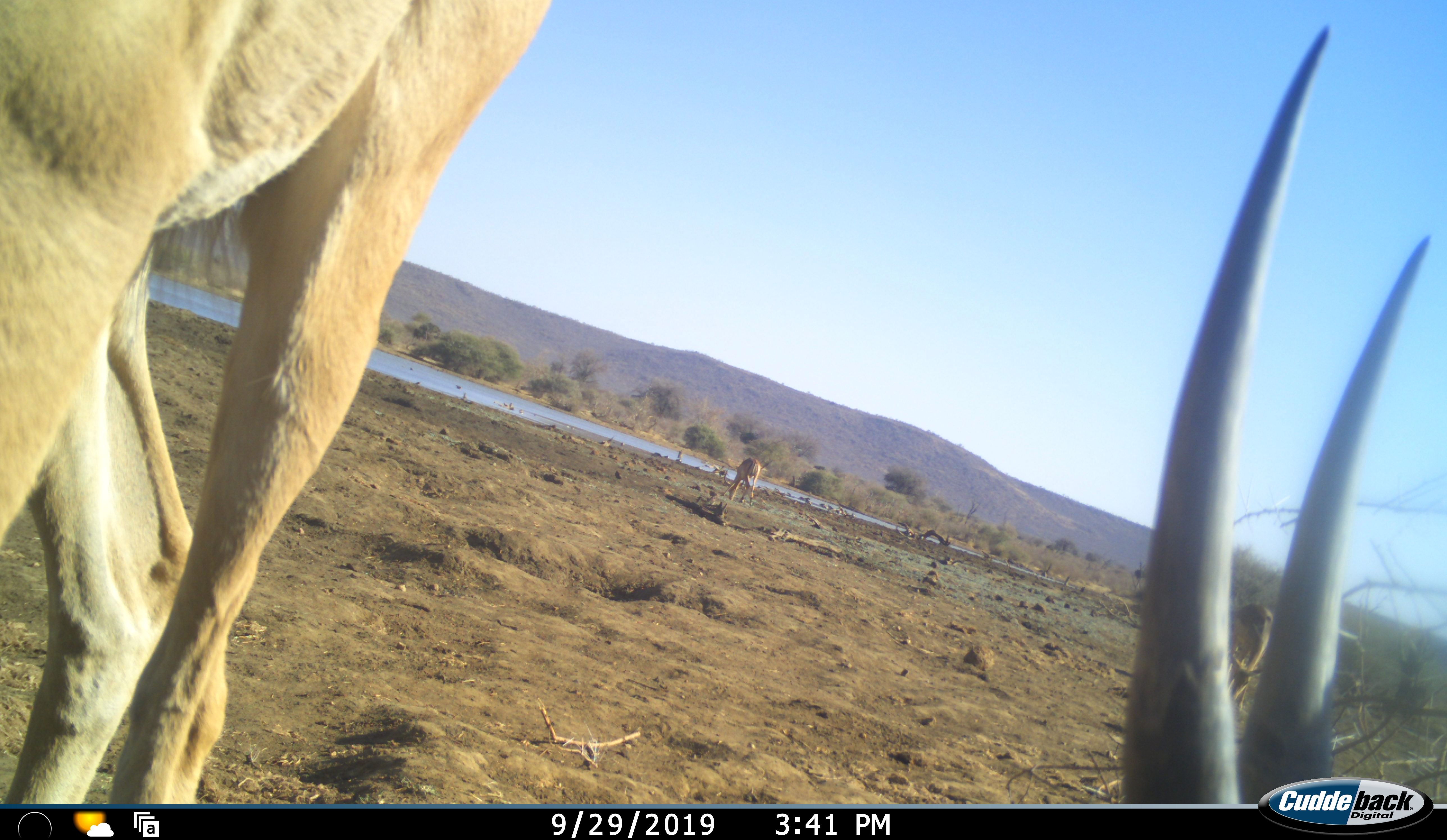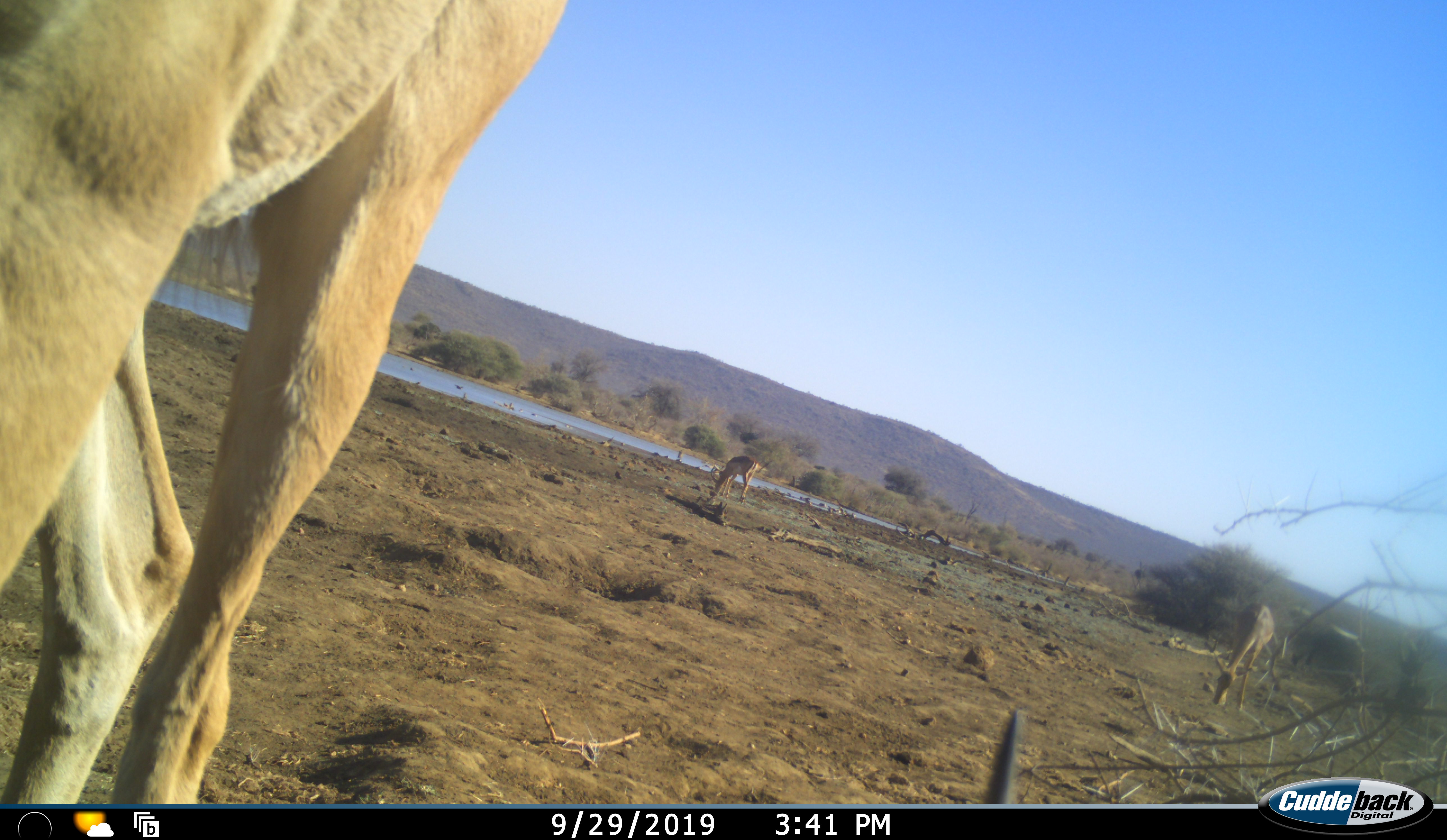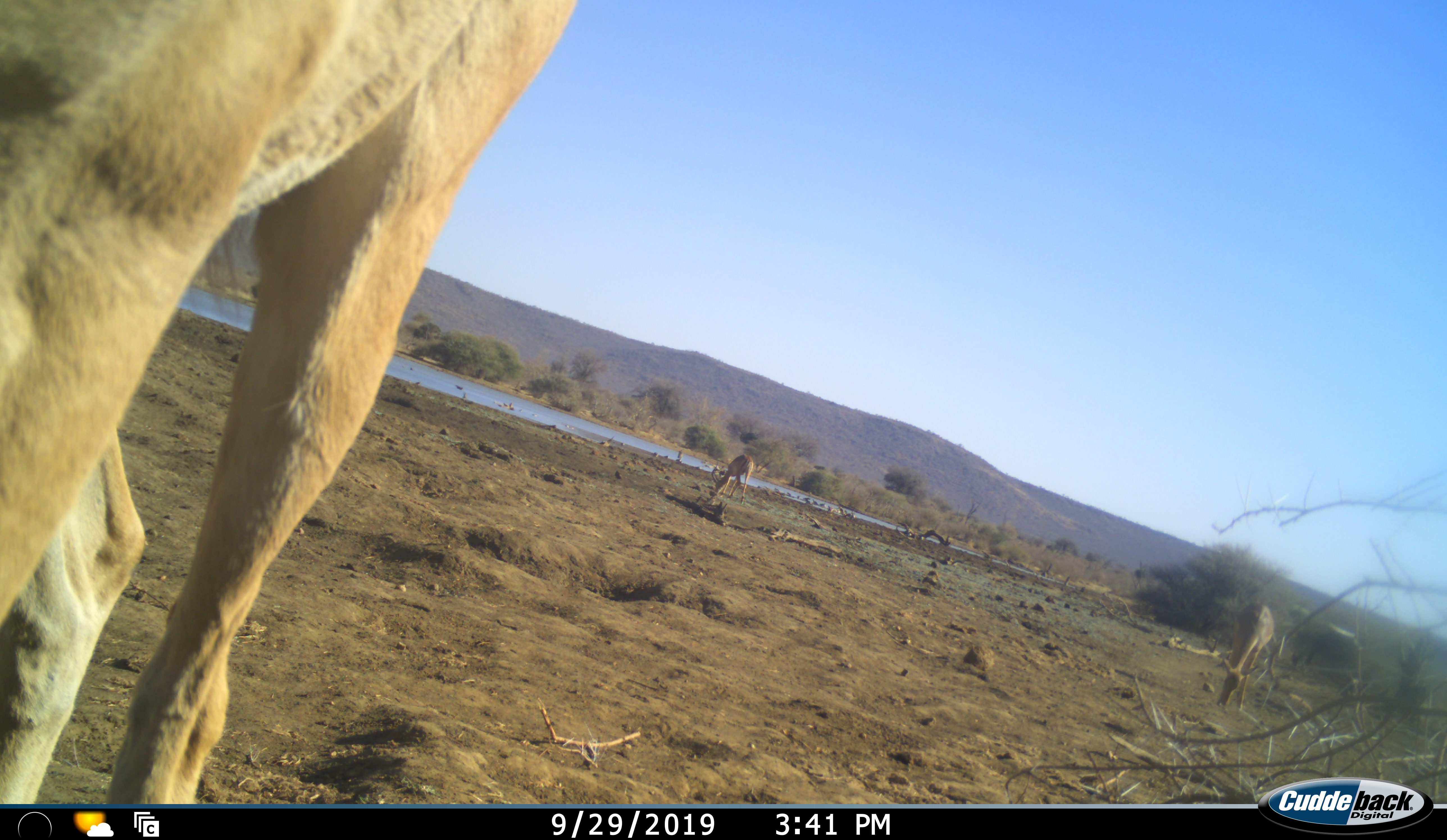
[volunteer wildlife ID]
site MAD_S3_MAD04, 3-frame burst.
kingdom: Animalia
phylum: Chordata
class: Mammalia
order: Artiodactyla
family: Bovidae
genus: Aepyceros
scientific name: Aepyceros melampus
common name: impala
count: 4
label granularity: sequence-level